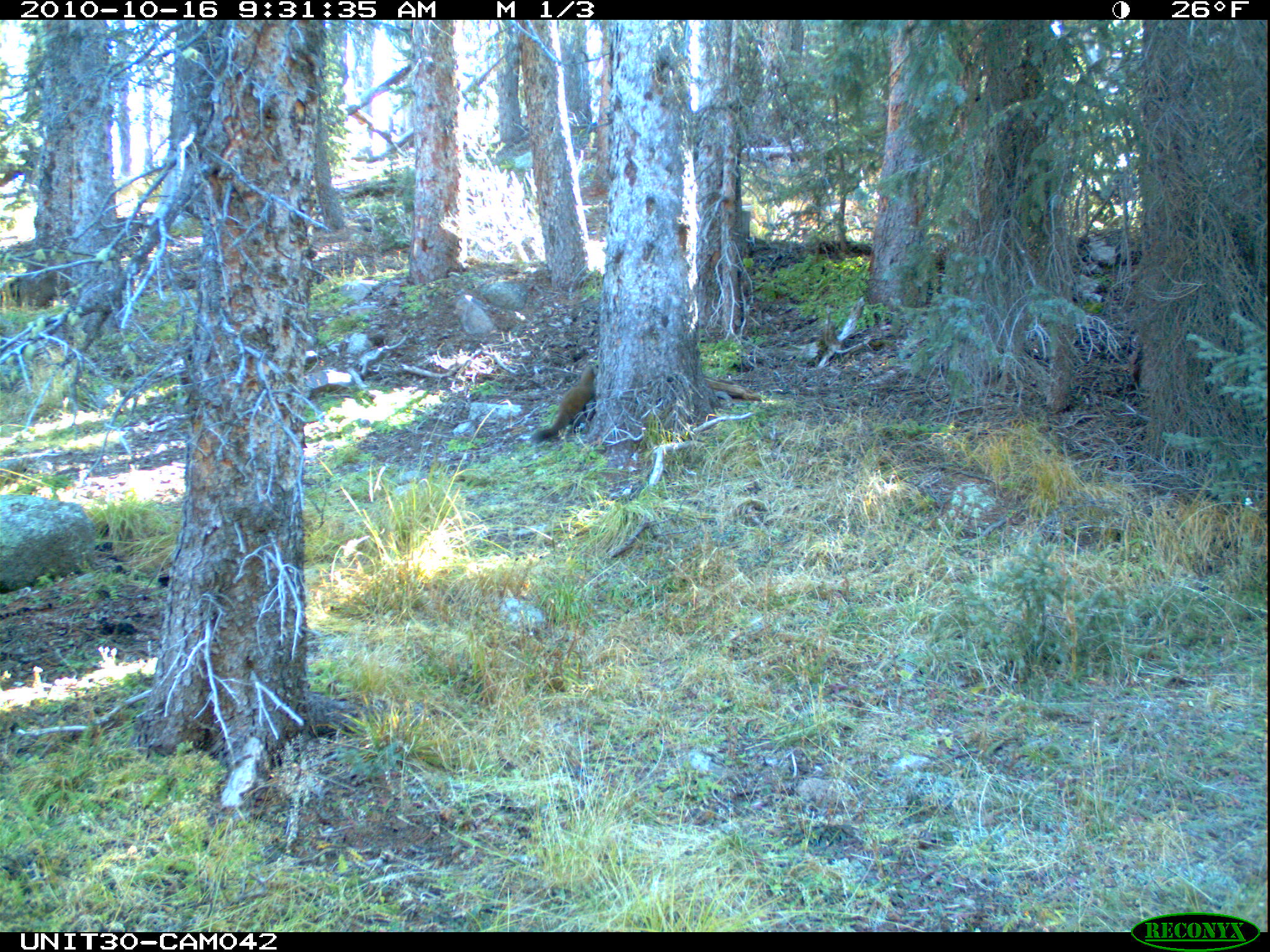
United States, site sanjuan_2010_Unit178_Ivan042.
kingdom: Animalia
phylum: Chordata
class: Mammalia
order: Carnivora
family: Mustelidae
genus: Martes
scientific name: Martes americana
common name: american marten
Martes americana (american marten).